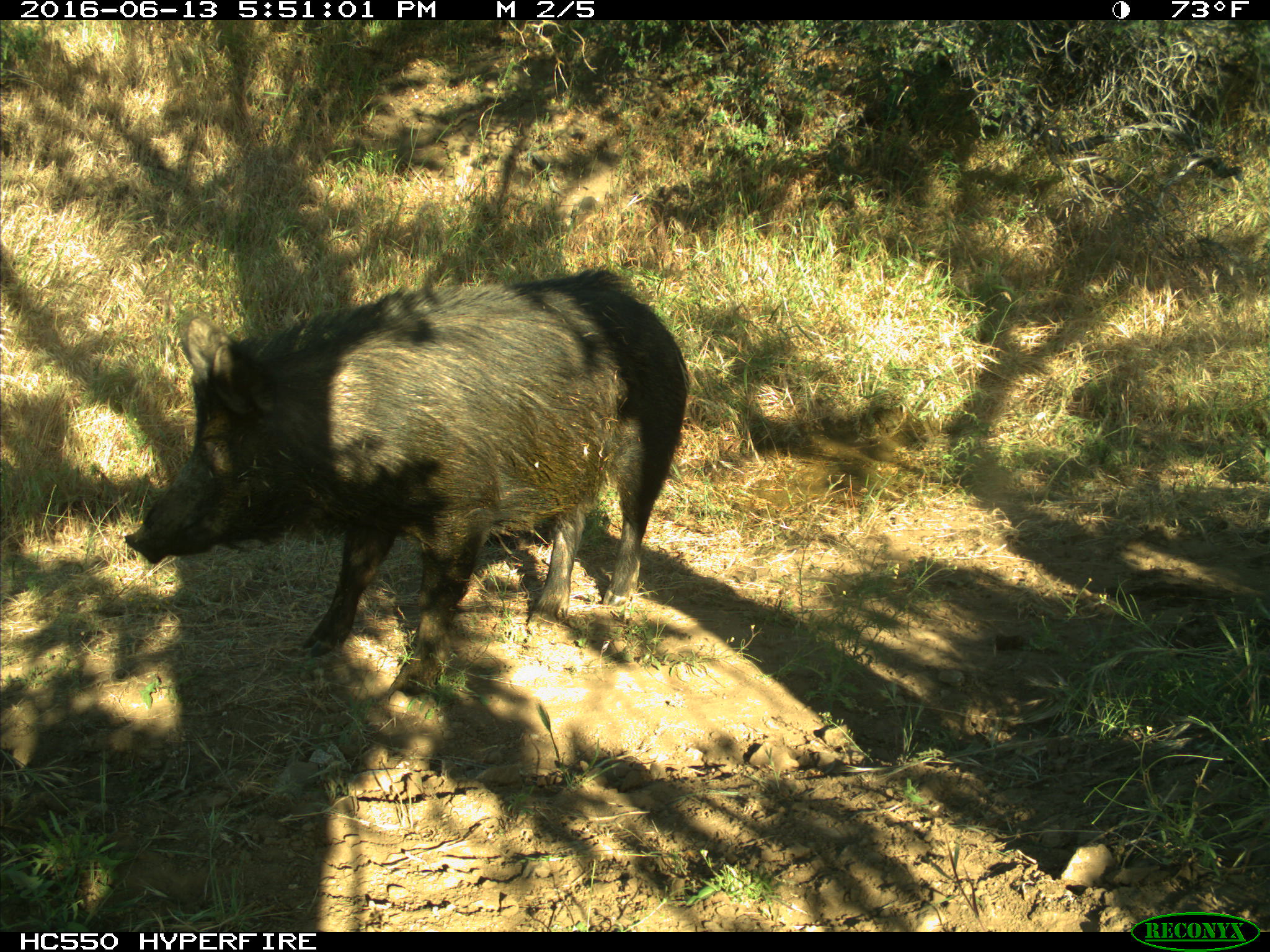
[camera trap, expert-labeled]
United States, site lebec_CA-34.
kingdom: Animalia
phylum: Chordata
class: Mammalia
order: Artiodactyla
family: Suidae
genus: Sus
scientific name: Sus scrofa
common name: wild boar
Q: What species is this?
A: Sus scrofa (wild boar).